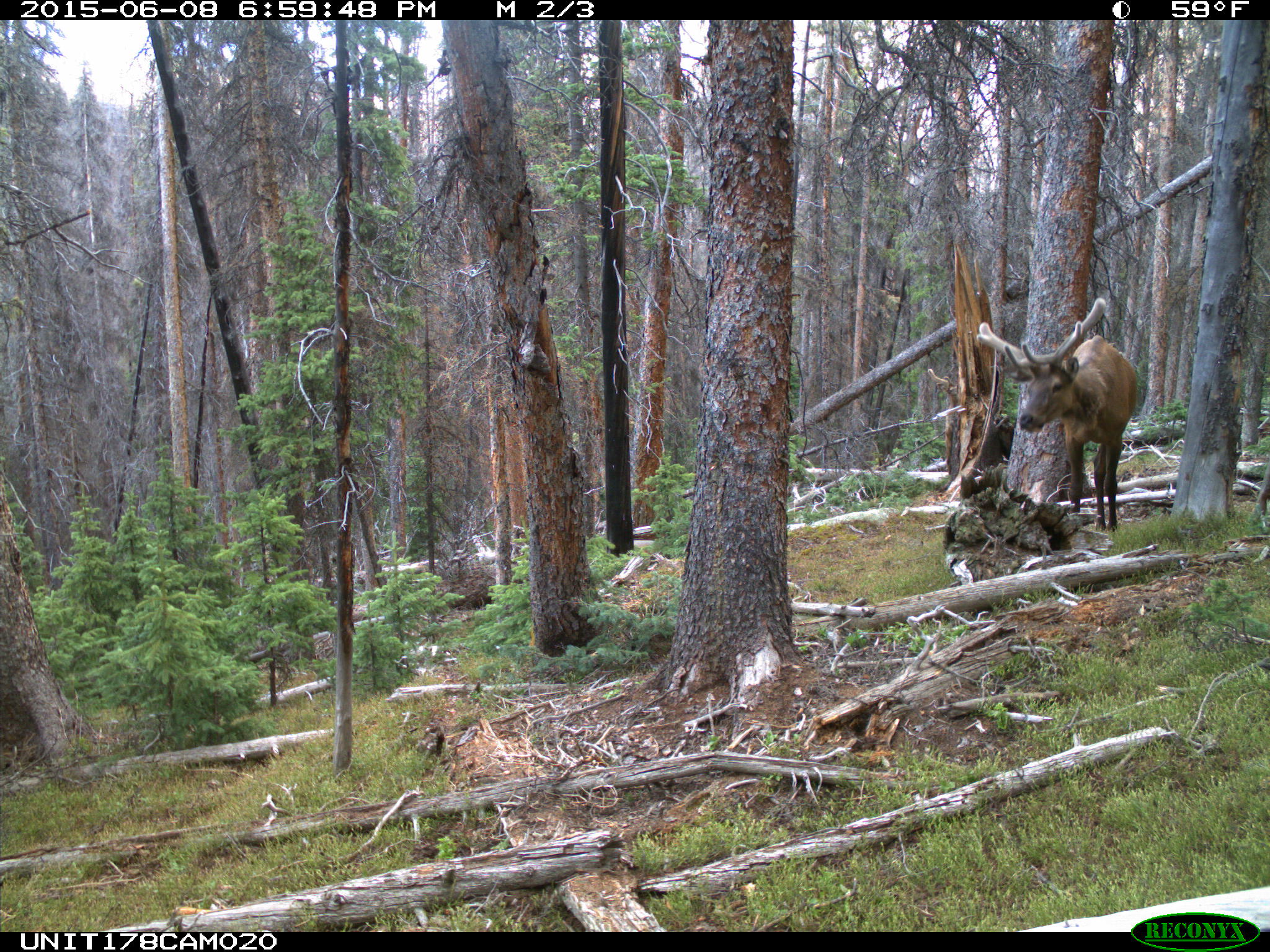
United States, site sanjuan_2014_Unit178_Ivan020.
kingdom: Animalia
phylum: Chordata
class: Mammalia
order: Artiodactyla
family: Cervidae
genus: Cervus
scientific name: Cervus elaphus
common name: red deer